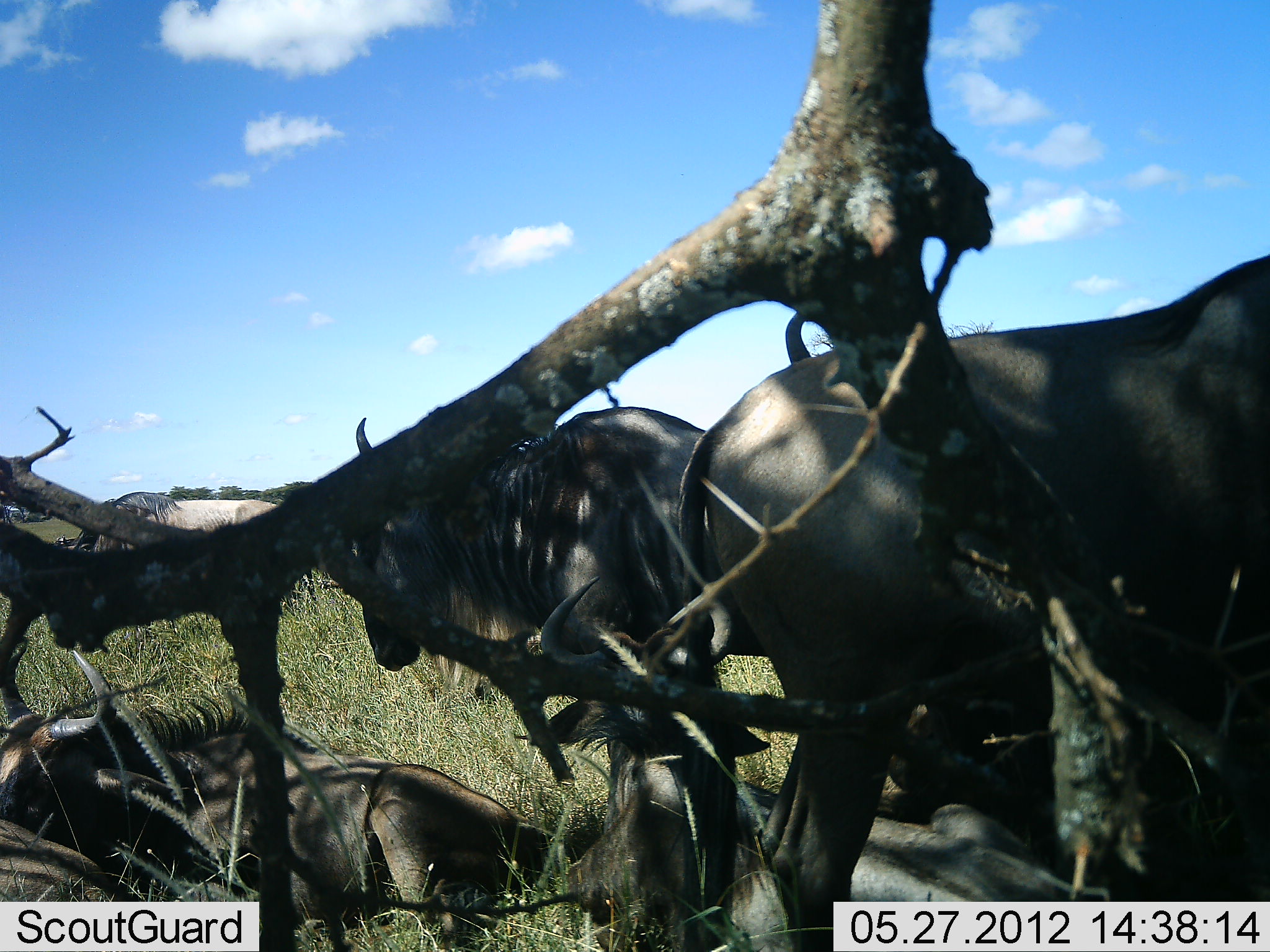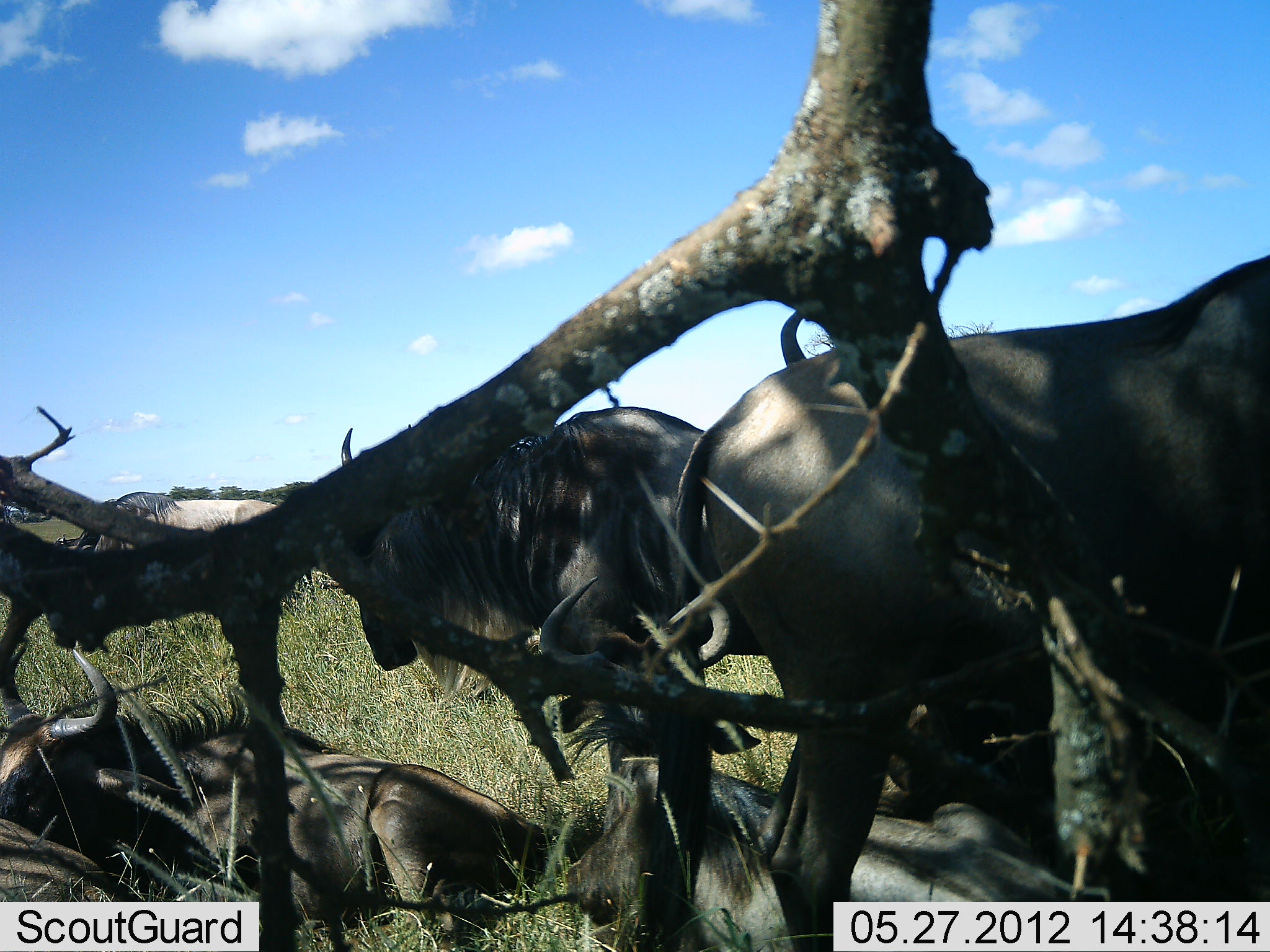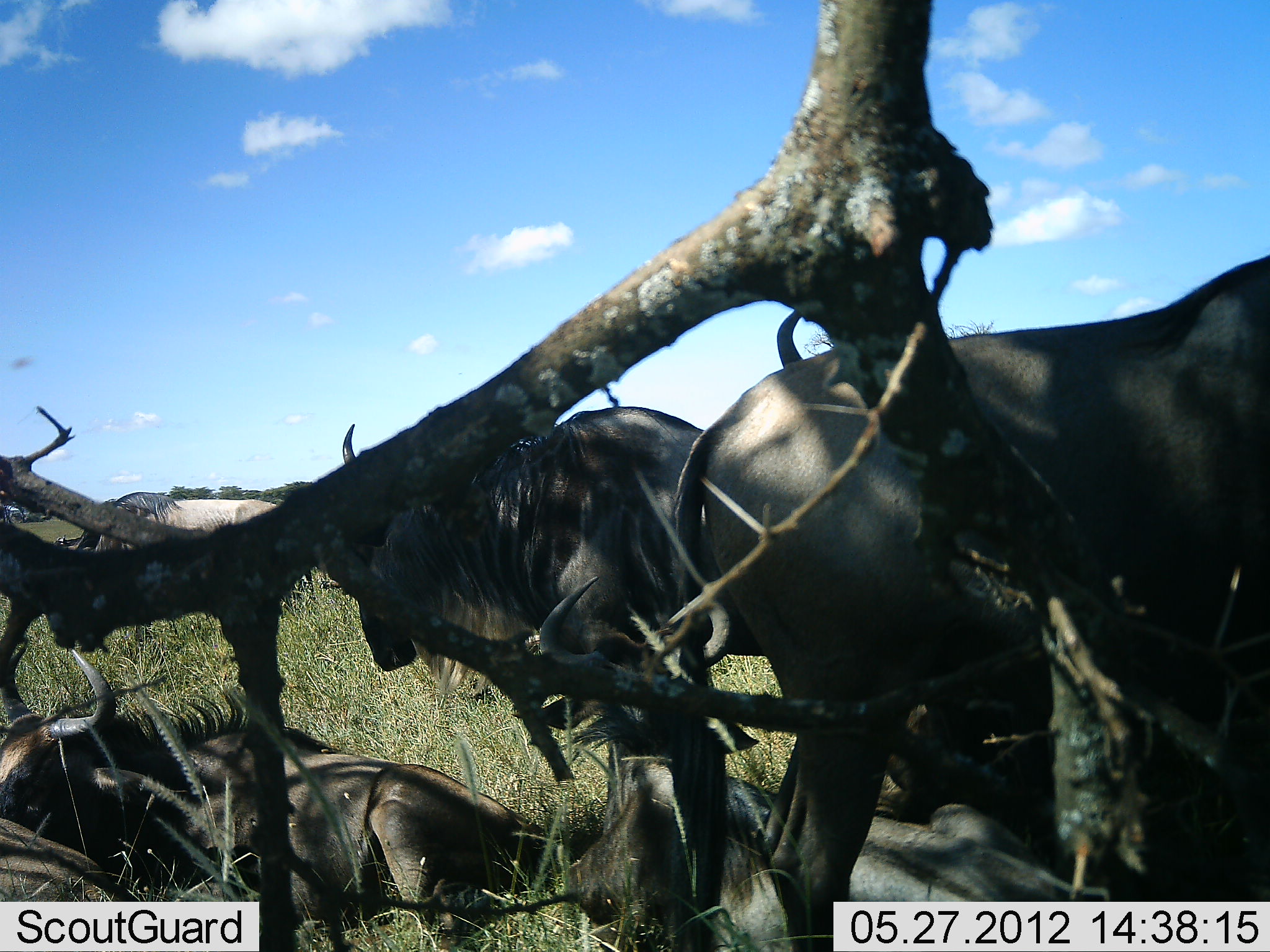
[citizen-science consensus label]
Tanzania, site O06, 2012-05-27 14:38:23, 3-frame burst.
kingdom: Animalia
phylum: Chordata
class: Mammalia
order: Artiodactyla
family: Bovidae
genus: Connochaetes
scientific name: Connochaetes taurinus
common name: blue wildebeest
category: wildebeest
Wildebeest (blue wildebeest) (Connochaetes taurinus), count 6. Behavior (volunteer vote fractions): standing 82%, resting 94%, moving 6%, interacting 0%. Young present (vote fraction): 0%. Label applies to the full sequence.